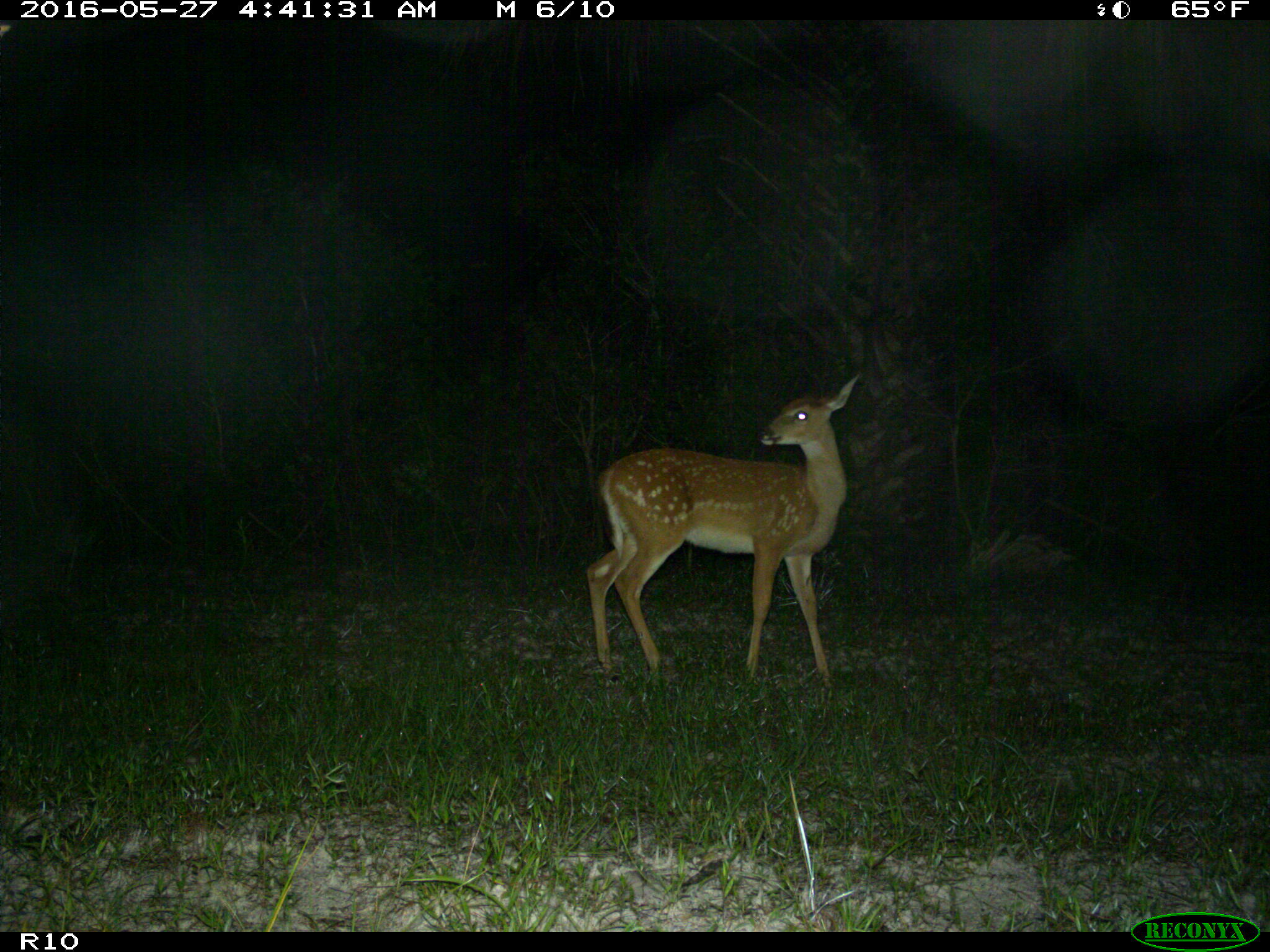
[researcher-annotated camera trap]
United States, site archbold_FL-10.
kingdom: Animalia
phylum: Chordata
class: Mammalia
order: Artiodactyla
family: Cervidae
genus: Odocoileus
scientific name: Odocoileus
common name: deer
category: unidentified deer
Unidentified deer (deer) (Odocoileus).